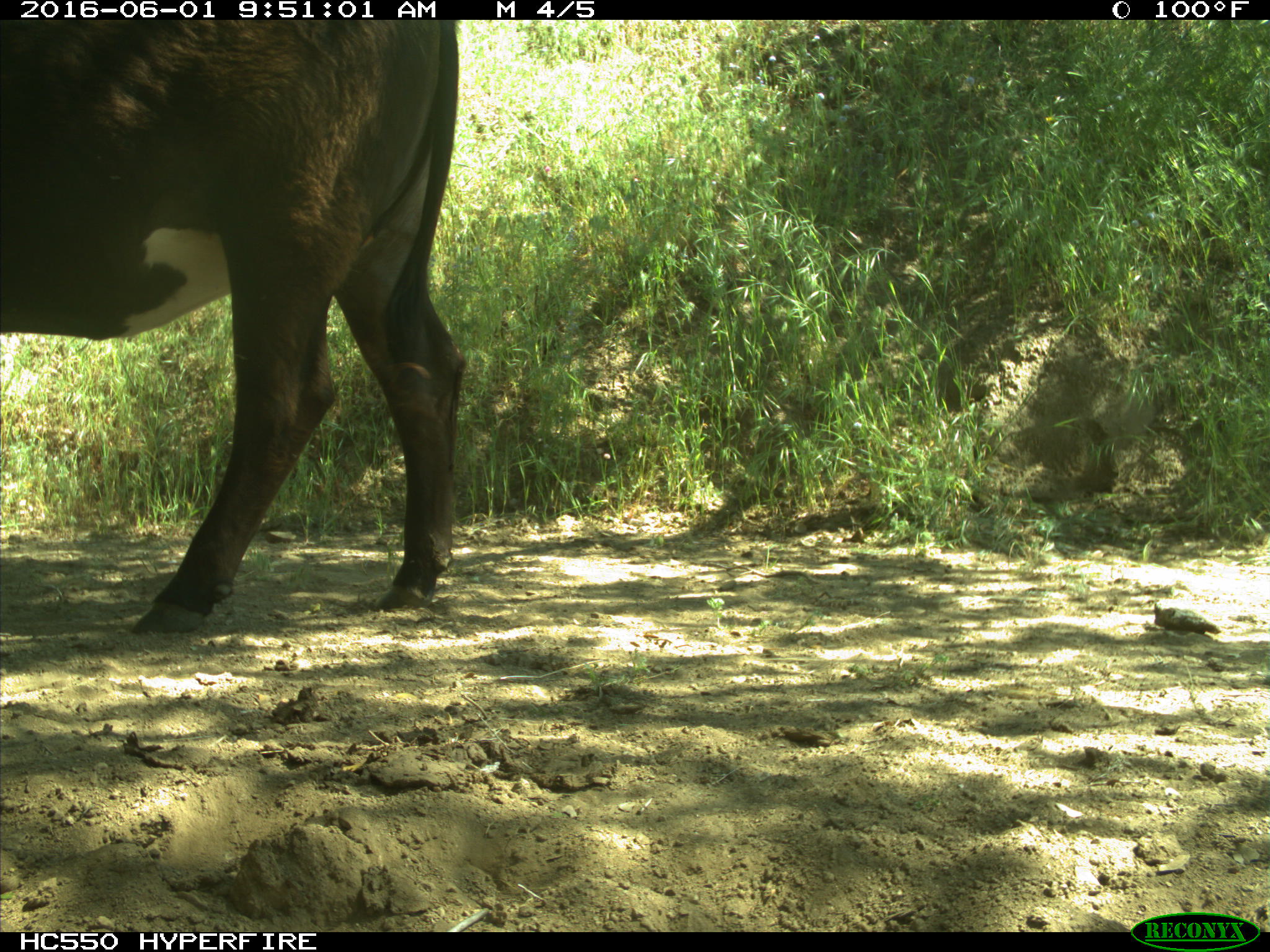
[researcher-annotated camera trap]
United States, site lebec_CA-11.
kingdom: Animalia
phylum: Chordata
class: Mammalia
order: Artiodactyla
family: Bovidae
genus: Bos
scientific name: Bos taurus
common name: domestic cow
Bos taurus (domestic cow).